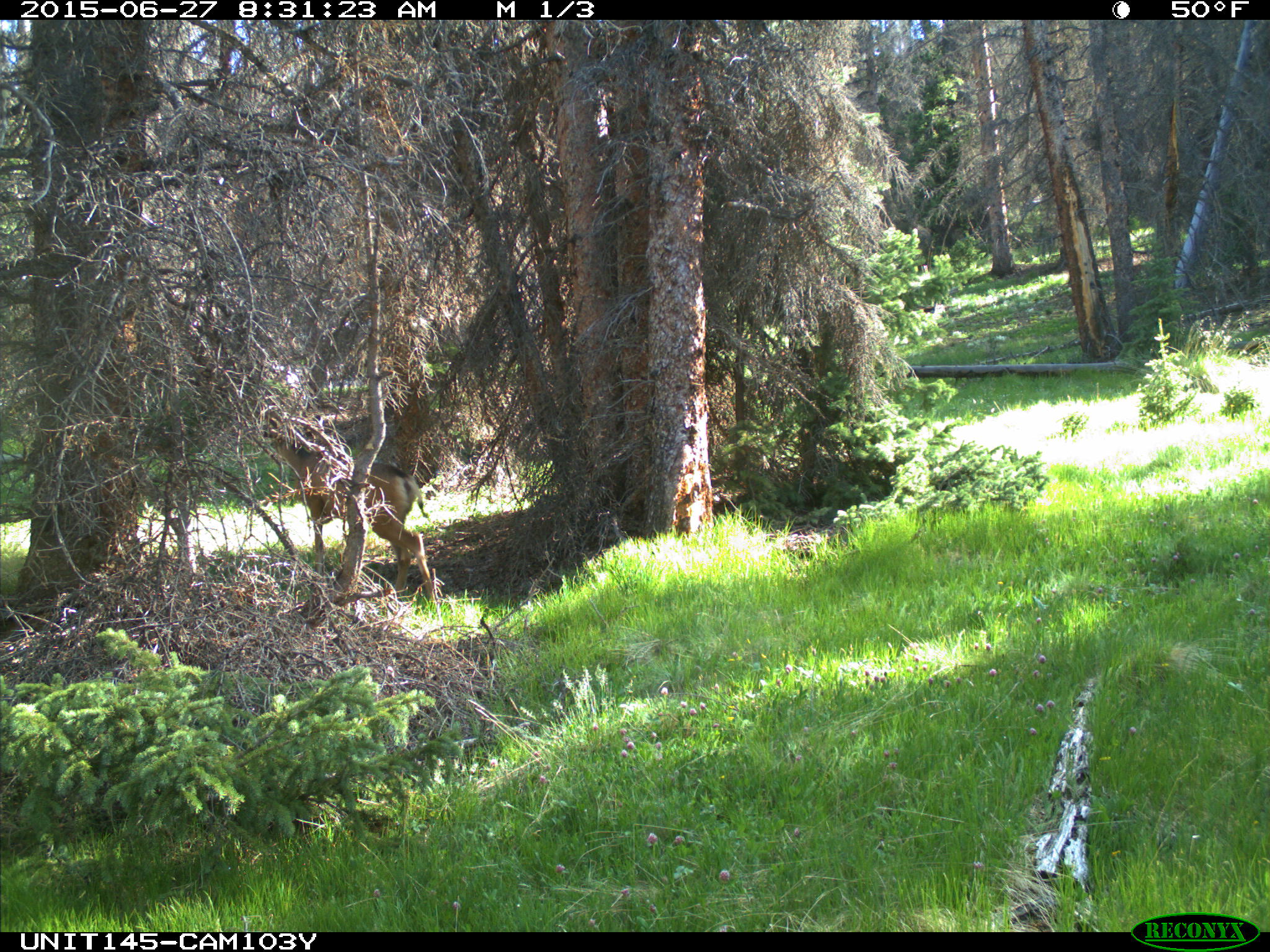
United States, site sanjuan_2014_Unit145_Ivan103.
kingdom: Animalia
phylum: Chordata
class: Mammalia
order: Artiodactyla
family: Cervidae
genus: Odocoileus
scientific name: Odocoileus hemionus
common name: mule deer